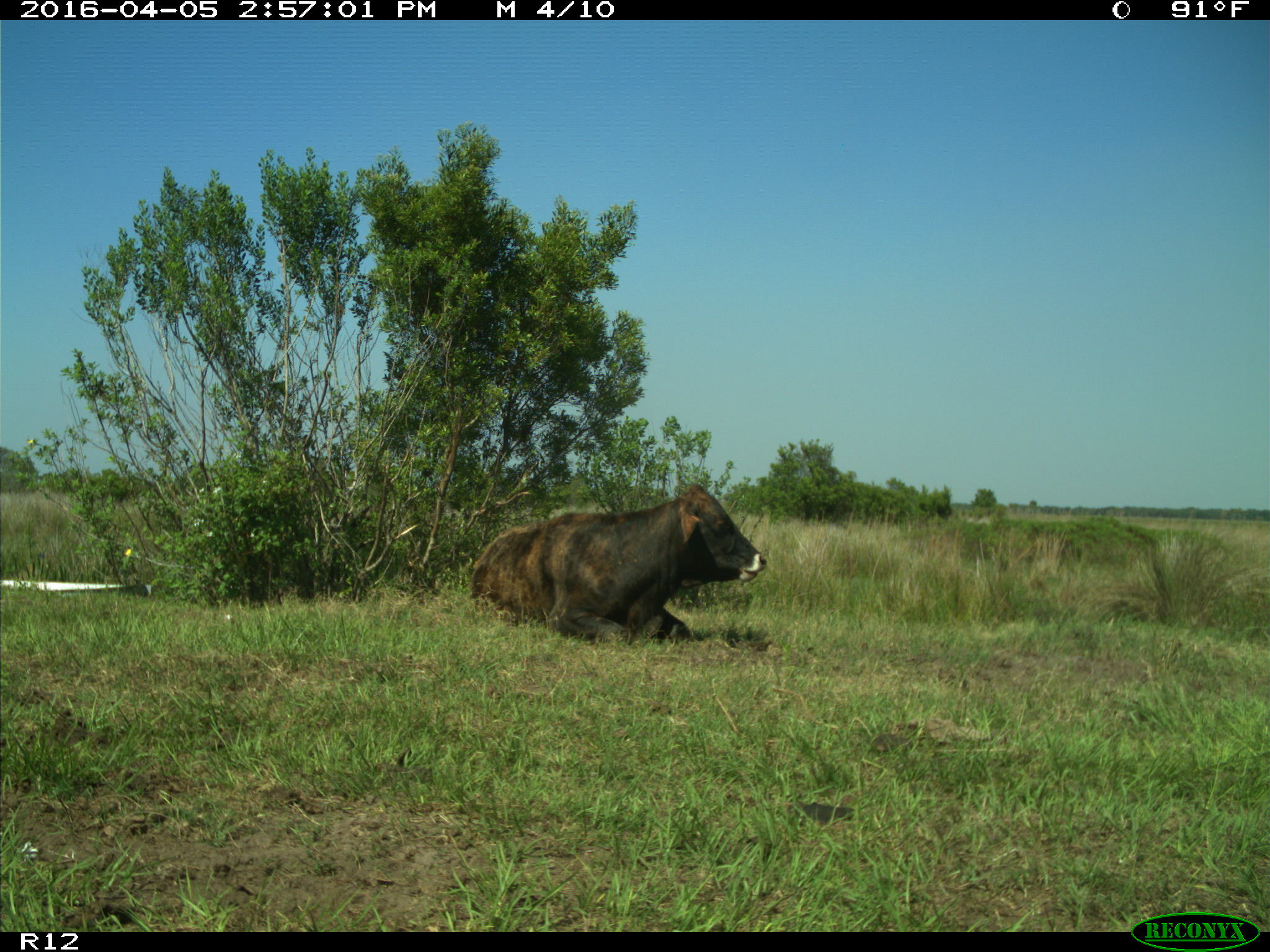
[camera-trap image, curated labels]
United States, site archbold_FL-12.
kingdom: Animalia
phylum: Chordata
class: Mammalia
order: Artiodactyla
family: Bovidae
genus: Bos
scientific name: Bos taurus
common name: domestic cow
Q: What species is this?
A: Bos taurus (domestic cow).